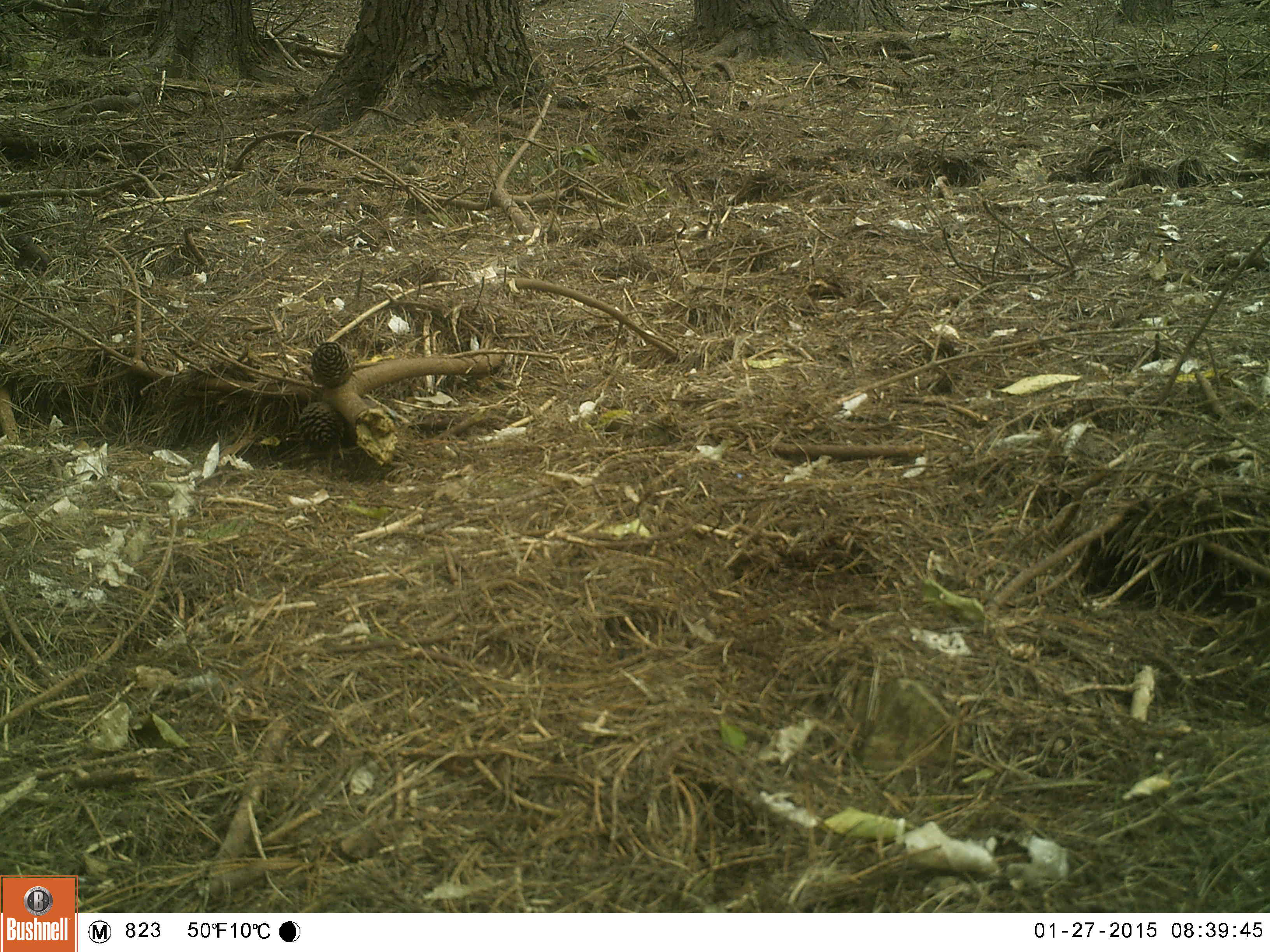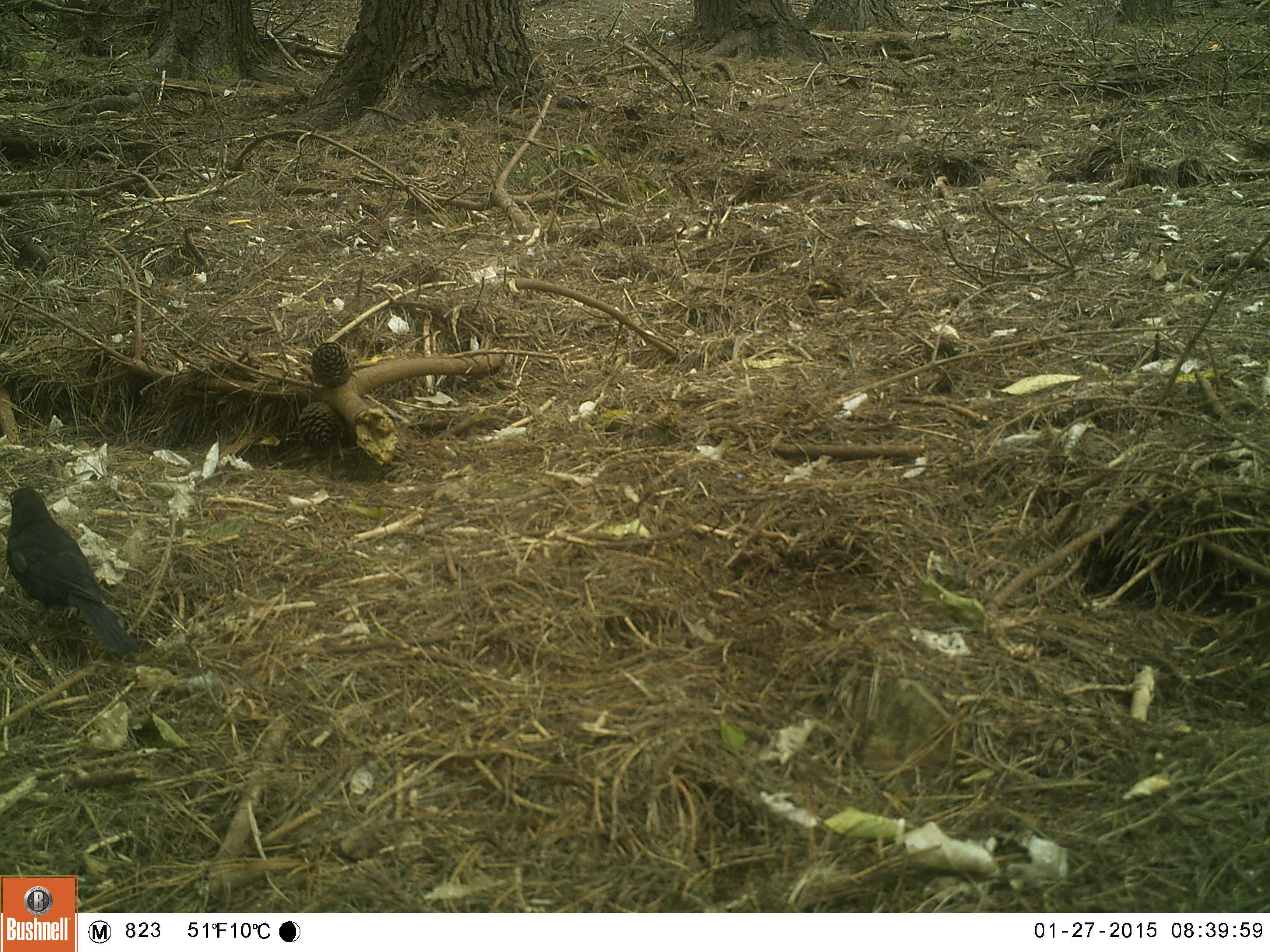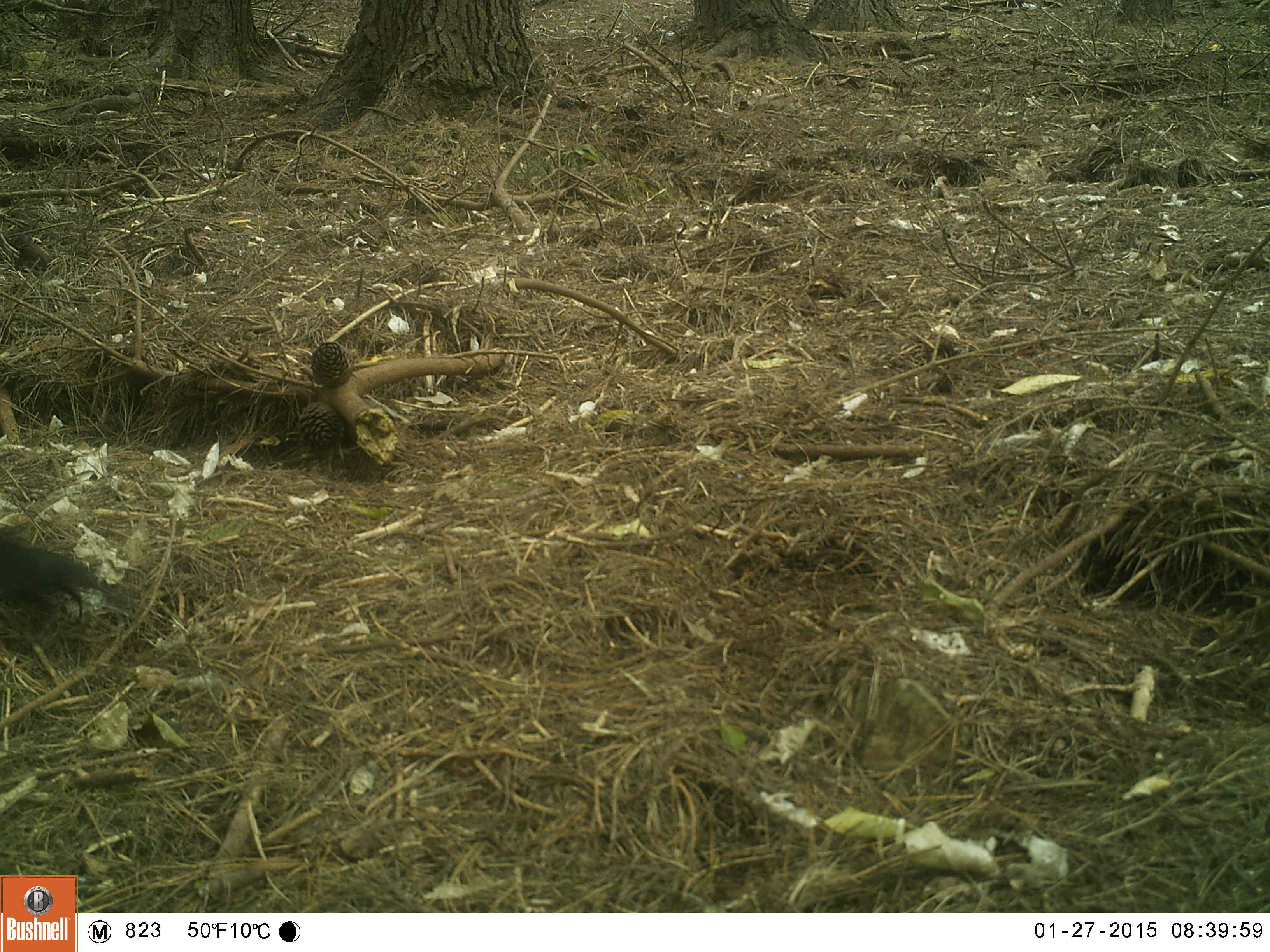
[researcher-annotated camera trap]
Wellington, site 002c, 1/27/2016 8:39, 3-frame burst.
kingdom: Animalia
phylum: Chordata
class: Aves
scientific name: Aves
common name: bird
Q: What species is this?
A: Bird (Aves).